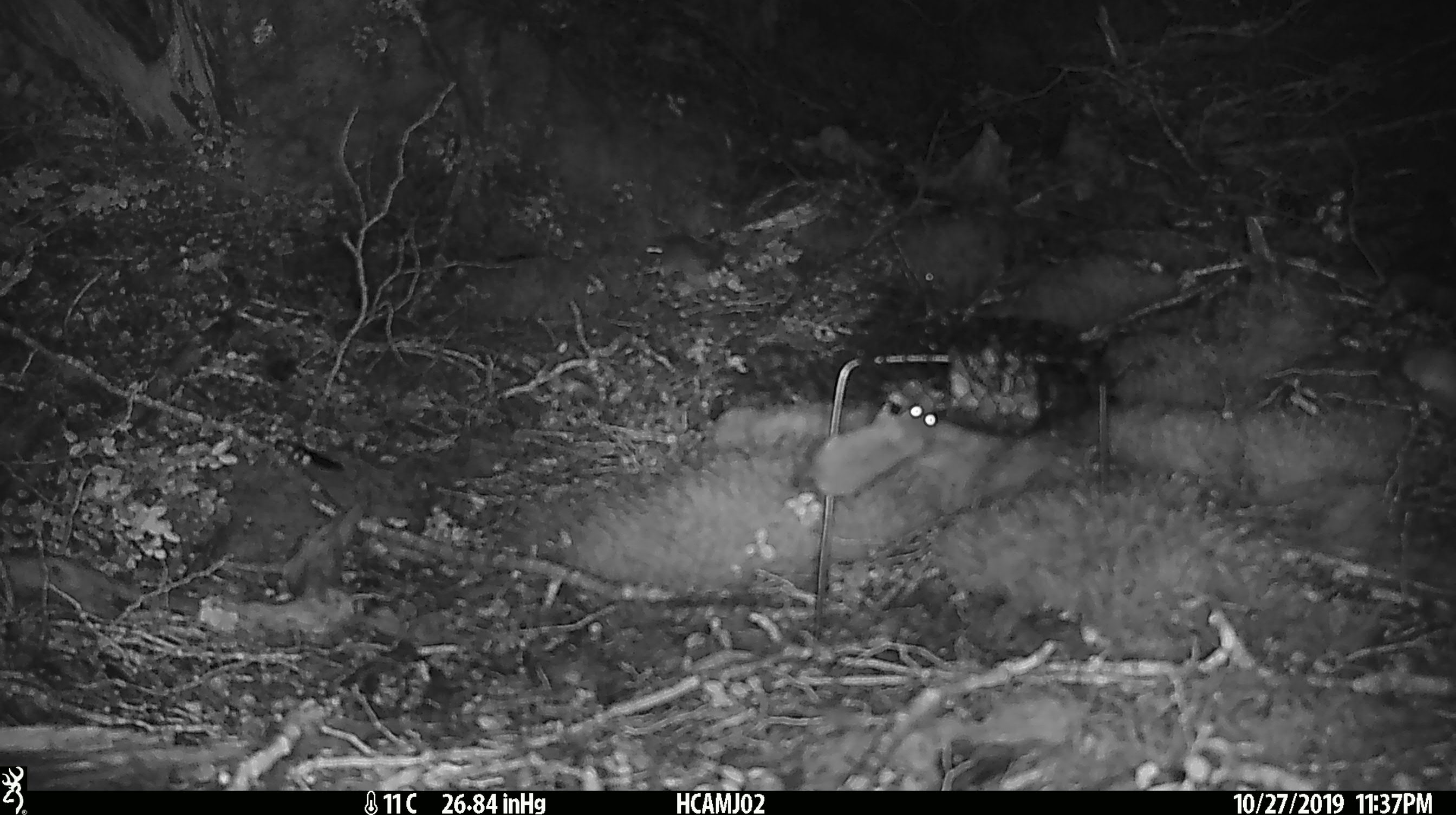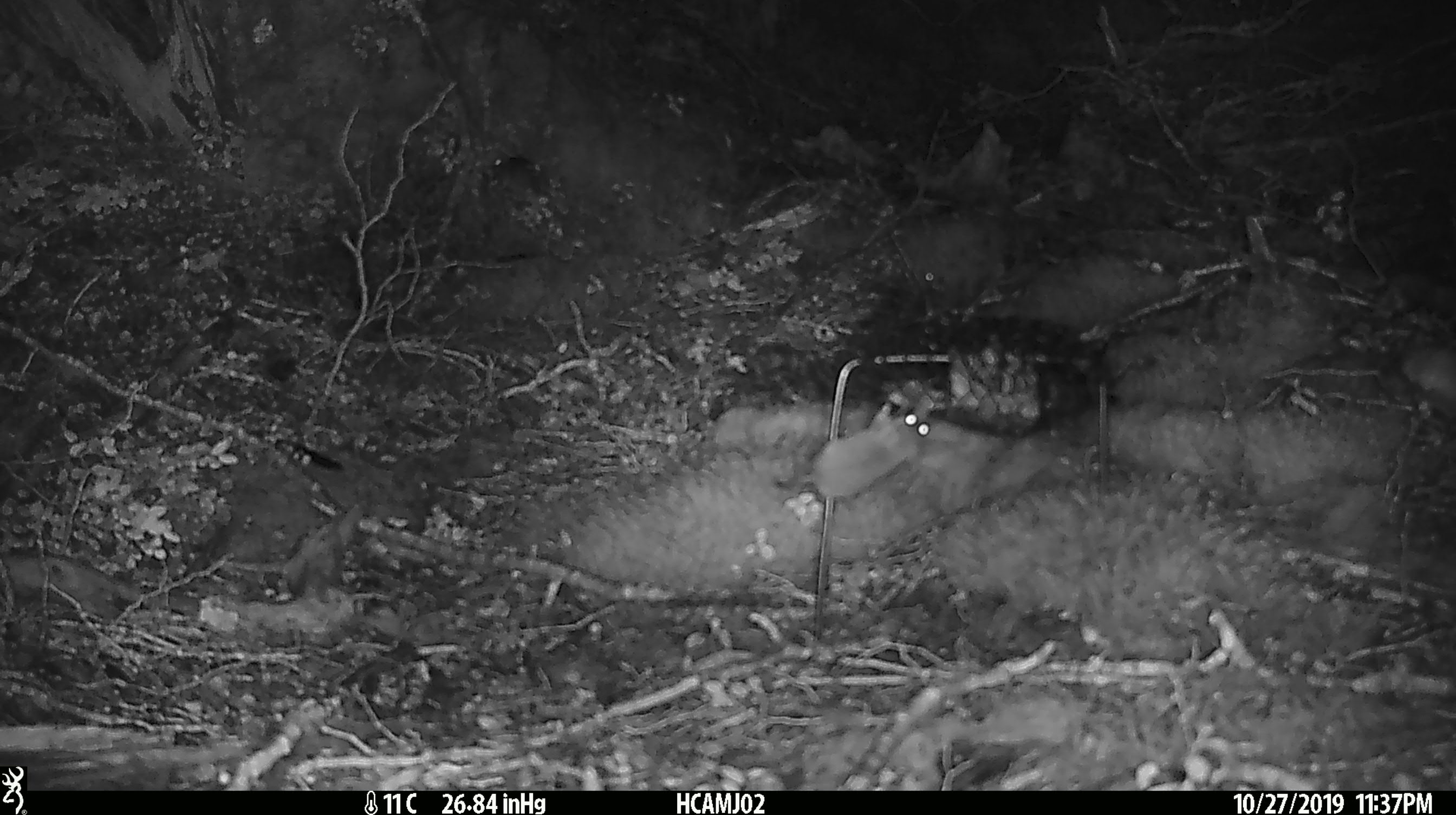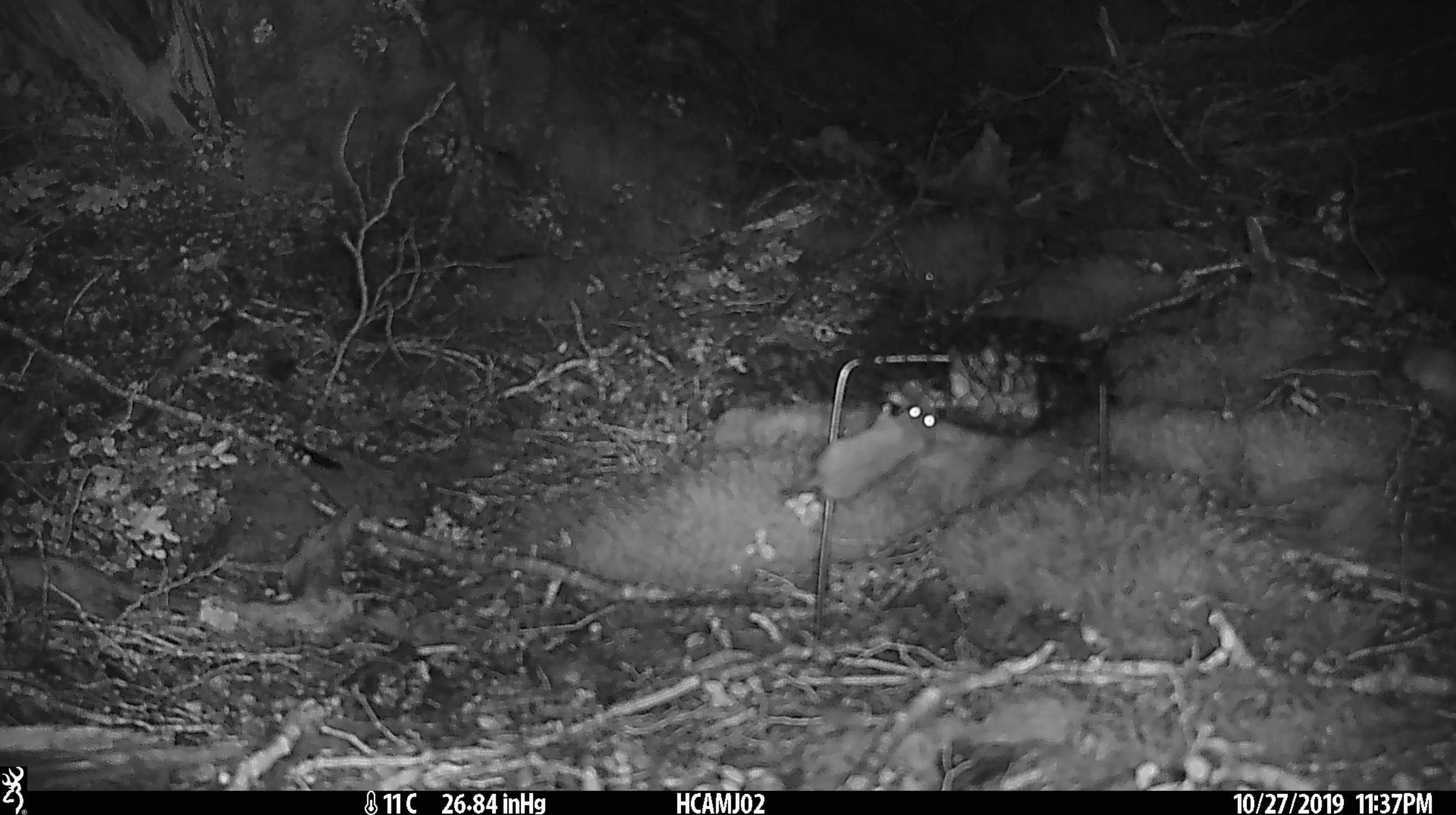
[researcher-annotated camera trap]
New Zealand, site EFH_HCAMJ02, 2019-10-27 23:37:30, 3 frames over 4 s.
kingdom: Animalia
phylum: Chordata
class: Mammalia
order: Rodentia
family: Muridae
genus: Mus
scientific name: Mus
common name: mouse